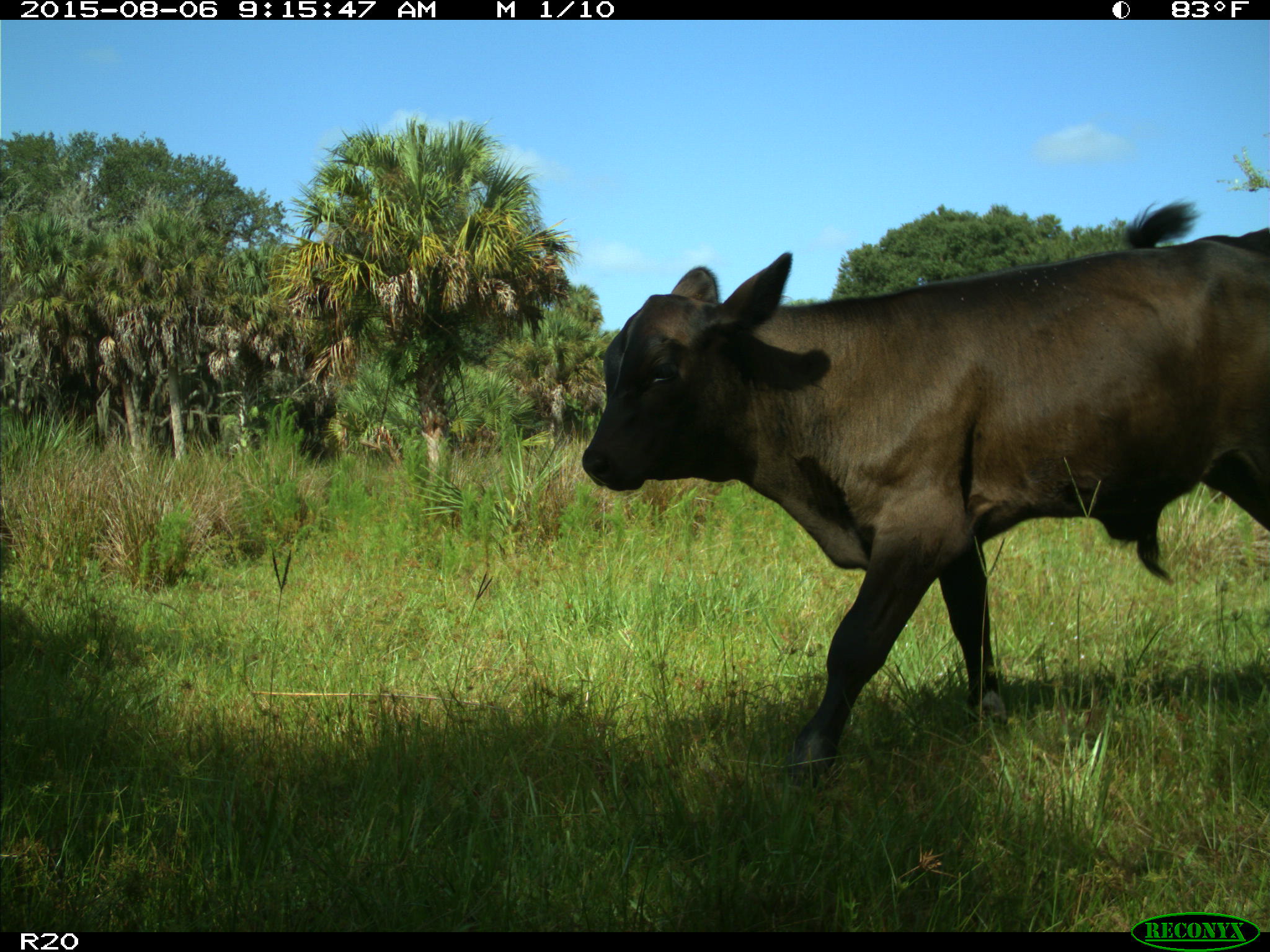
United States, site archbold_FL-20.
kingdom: Animalia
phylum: Chordata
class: Mammalia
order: Artiodactyla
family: Bovidae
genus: Bos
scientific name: Bos taurus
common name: domestic cow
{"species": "Bos taurus (domestic cow)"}